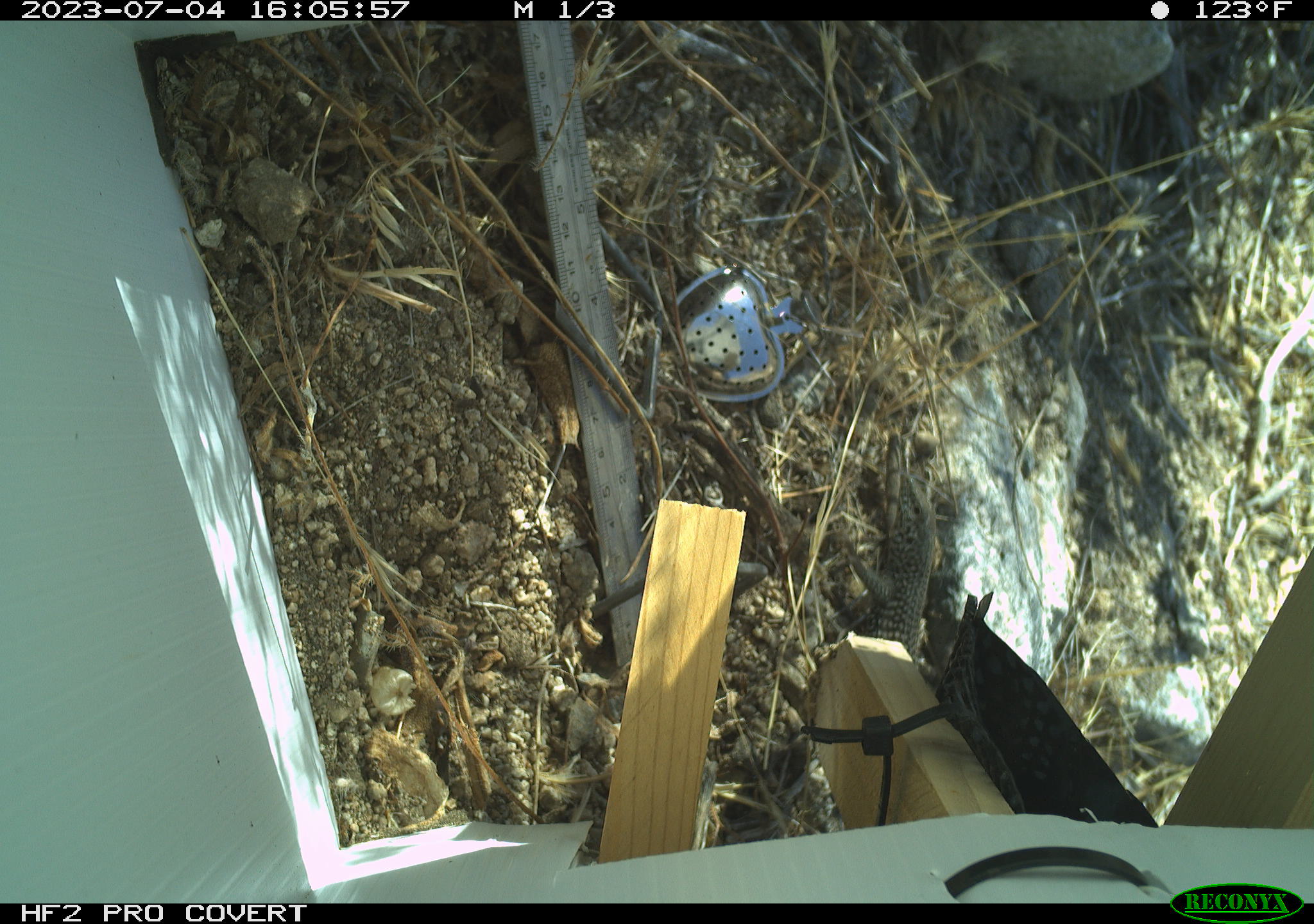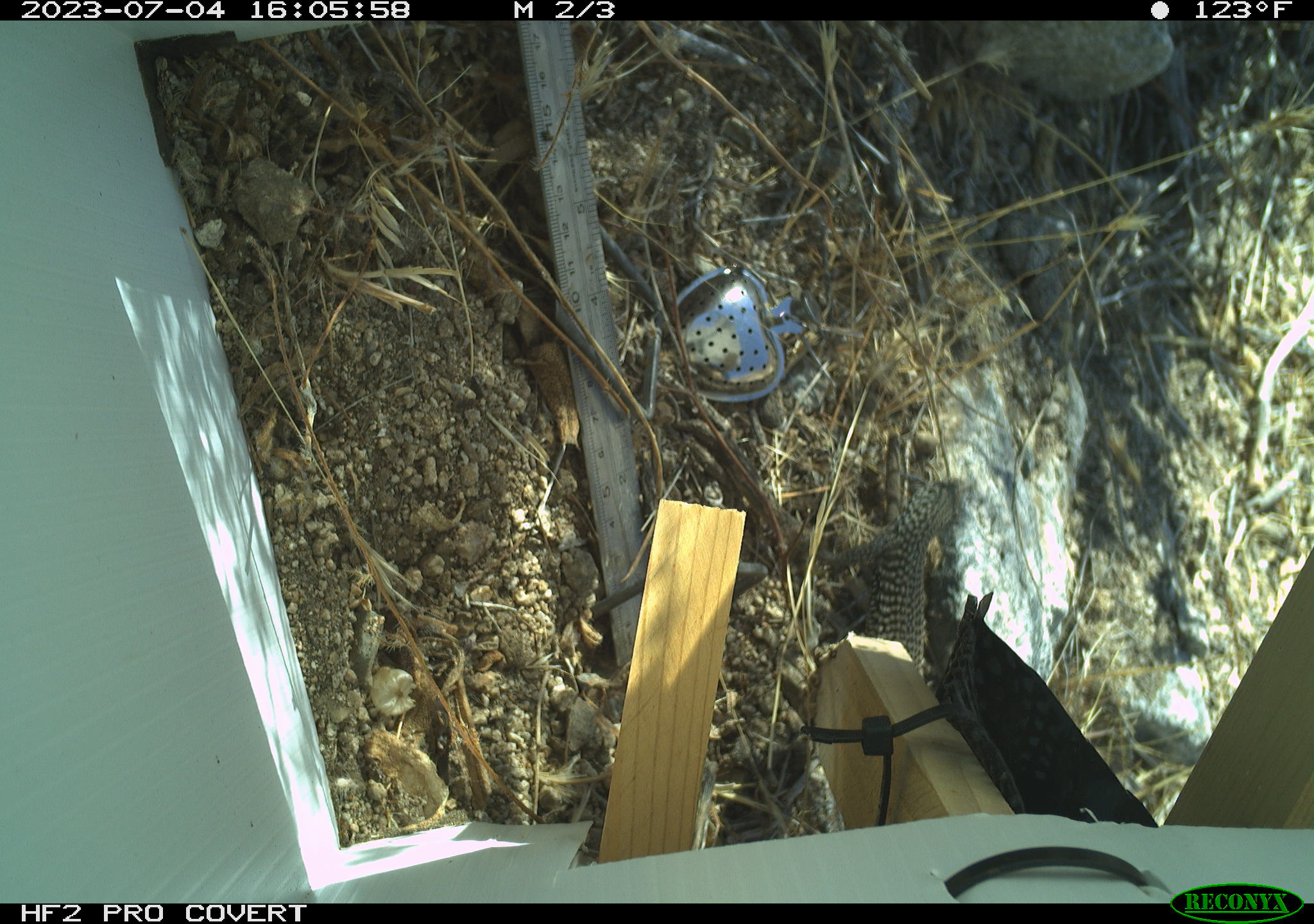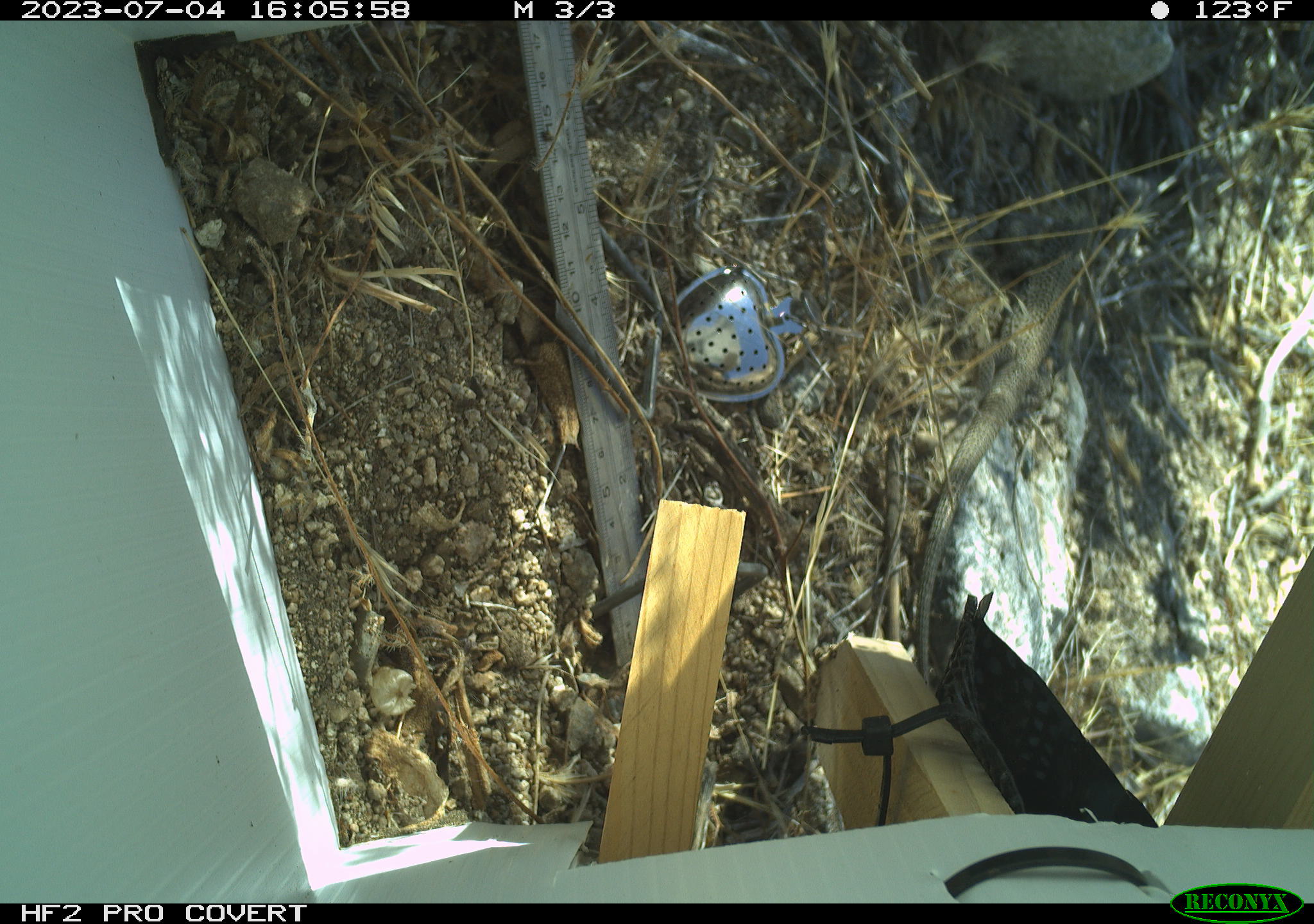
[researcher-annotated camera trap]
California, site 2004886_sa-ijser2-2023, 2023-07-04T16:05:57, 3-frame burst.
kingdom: Animalia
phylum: Chordata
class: Reptilia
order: Squamata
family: Teiidae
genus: Aspidoscelis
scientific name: Aspidoscelis tigris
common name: western whiptail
Western whiptail (Aspidoscelis tigris).